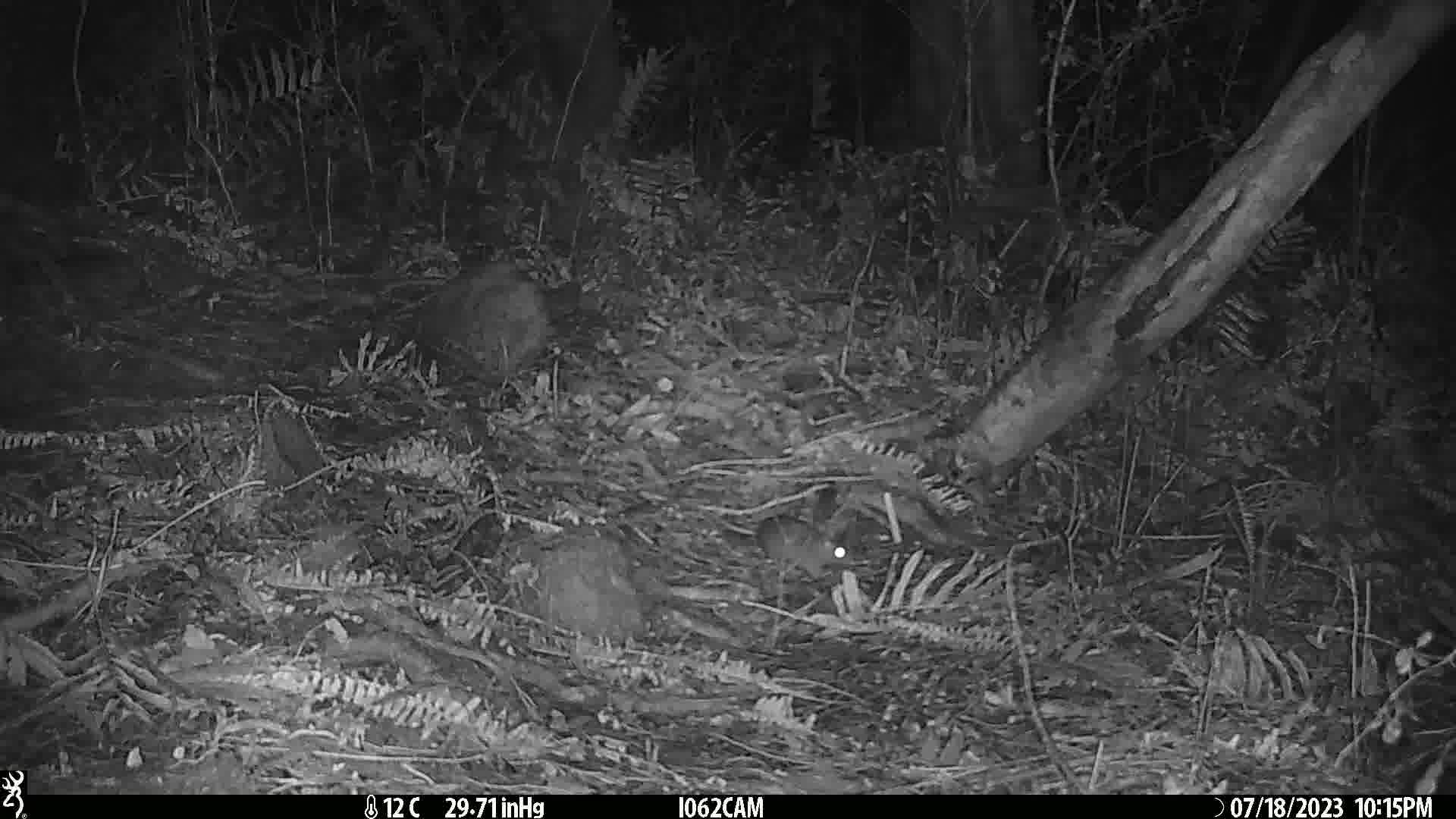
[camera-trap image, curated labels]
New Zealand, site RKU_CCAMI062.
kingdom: Animalia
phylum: Chordata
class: Mammalia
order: Rodentia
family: Muridae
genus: Rattus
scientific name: Rattus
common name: rat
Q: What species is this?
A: Rat (Rattus).